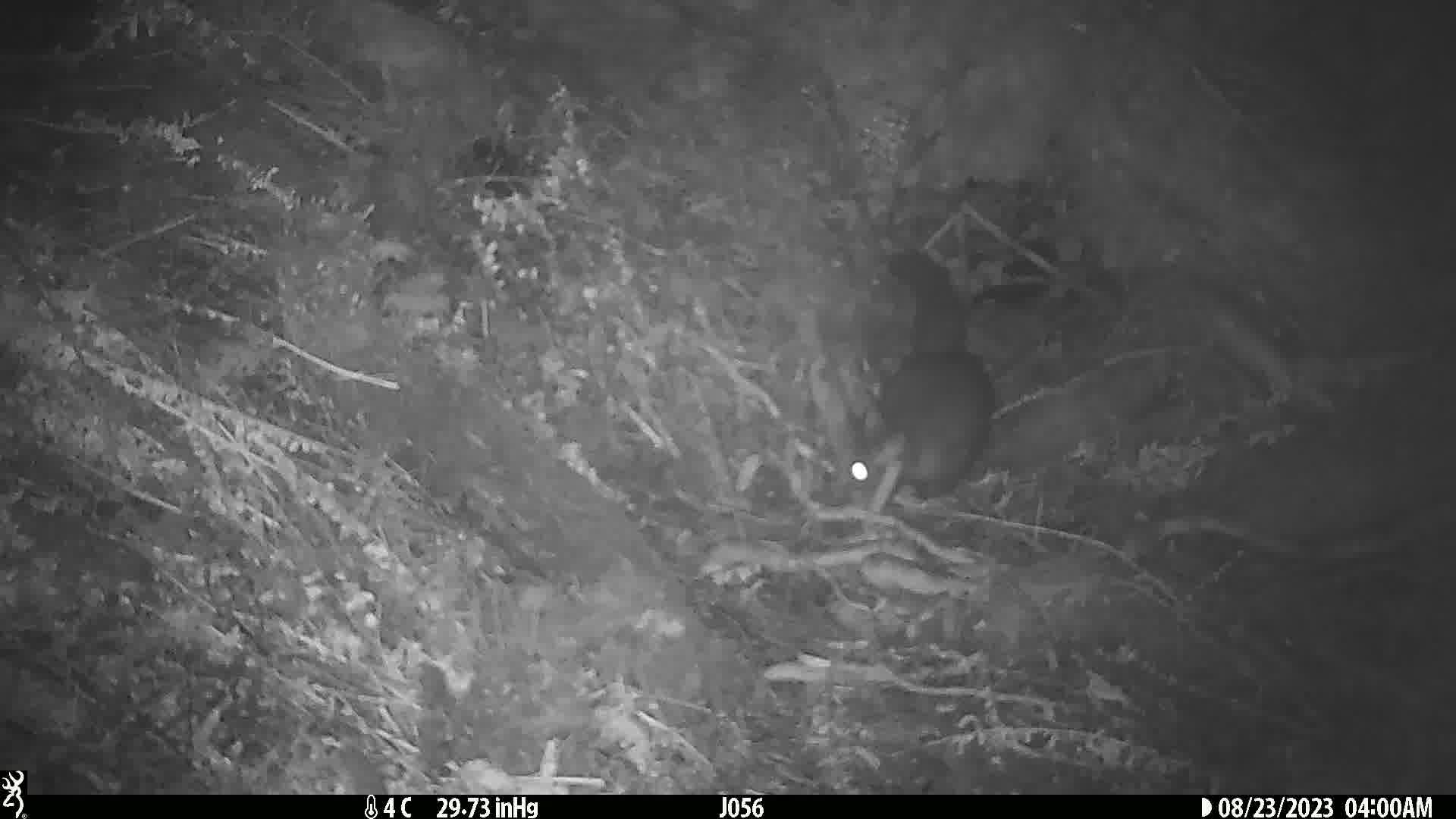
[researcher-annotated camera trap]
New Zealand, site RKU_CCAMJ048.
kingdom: Animalia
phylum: Chordata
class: Mammalia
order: Diprotodontia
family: Phalangeridae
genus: Trichosurus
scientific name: Trichosurus vulpecula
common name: common brushtail possum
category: possum